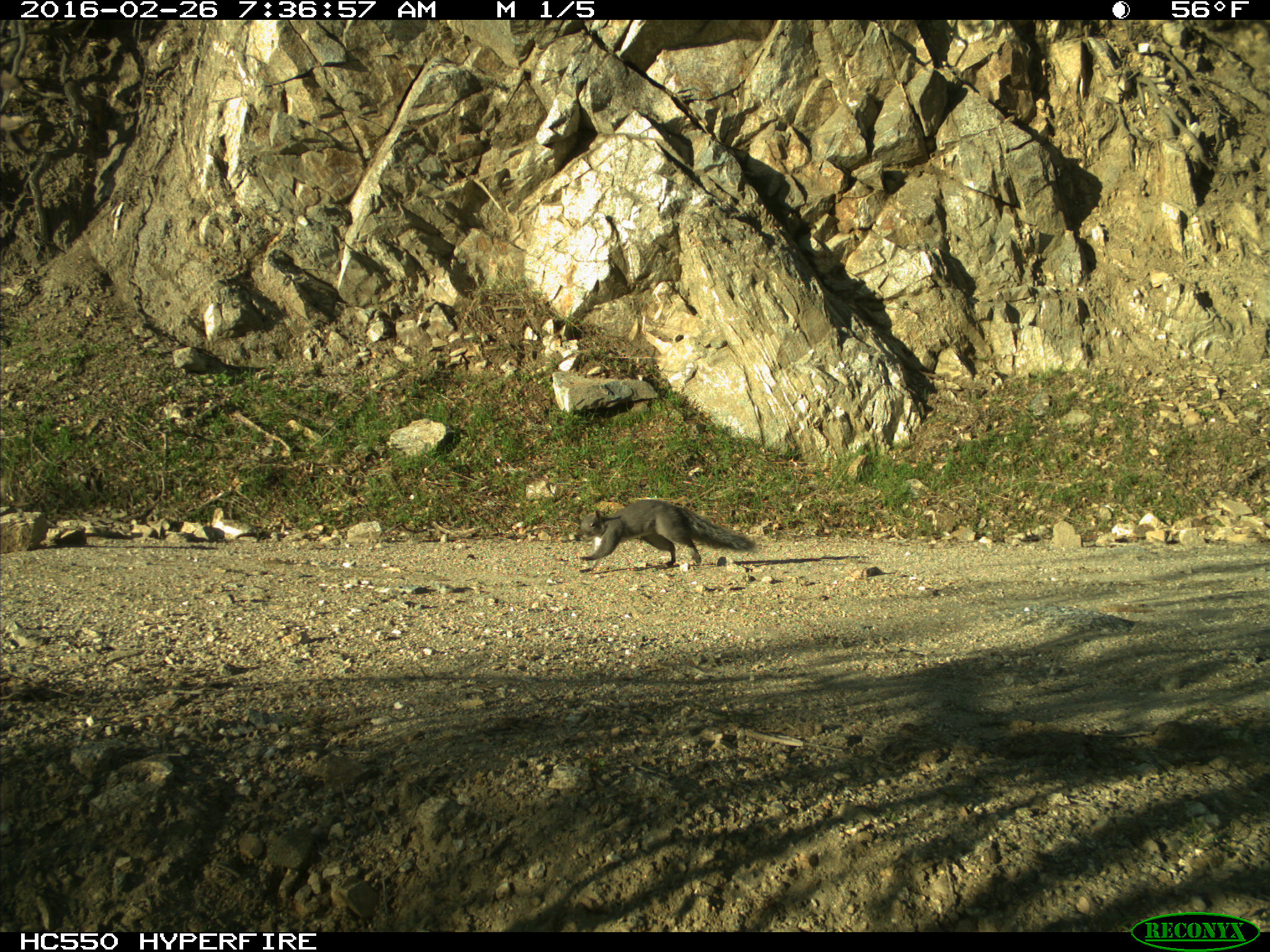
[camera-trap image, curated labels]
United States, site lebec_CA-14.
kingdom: Animalia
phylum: Chordata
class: Mammalia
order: Rodentia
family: Sciuridae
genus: Sciurus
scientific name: Sciurus carolinensis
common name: eastern gray squirrel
Sciurus carolinensis (eastern gray squirrel).